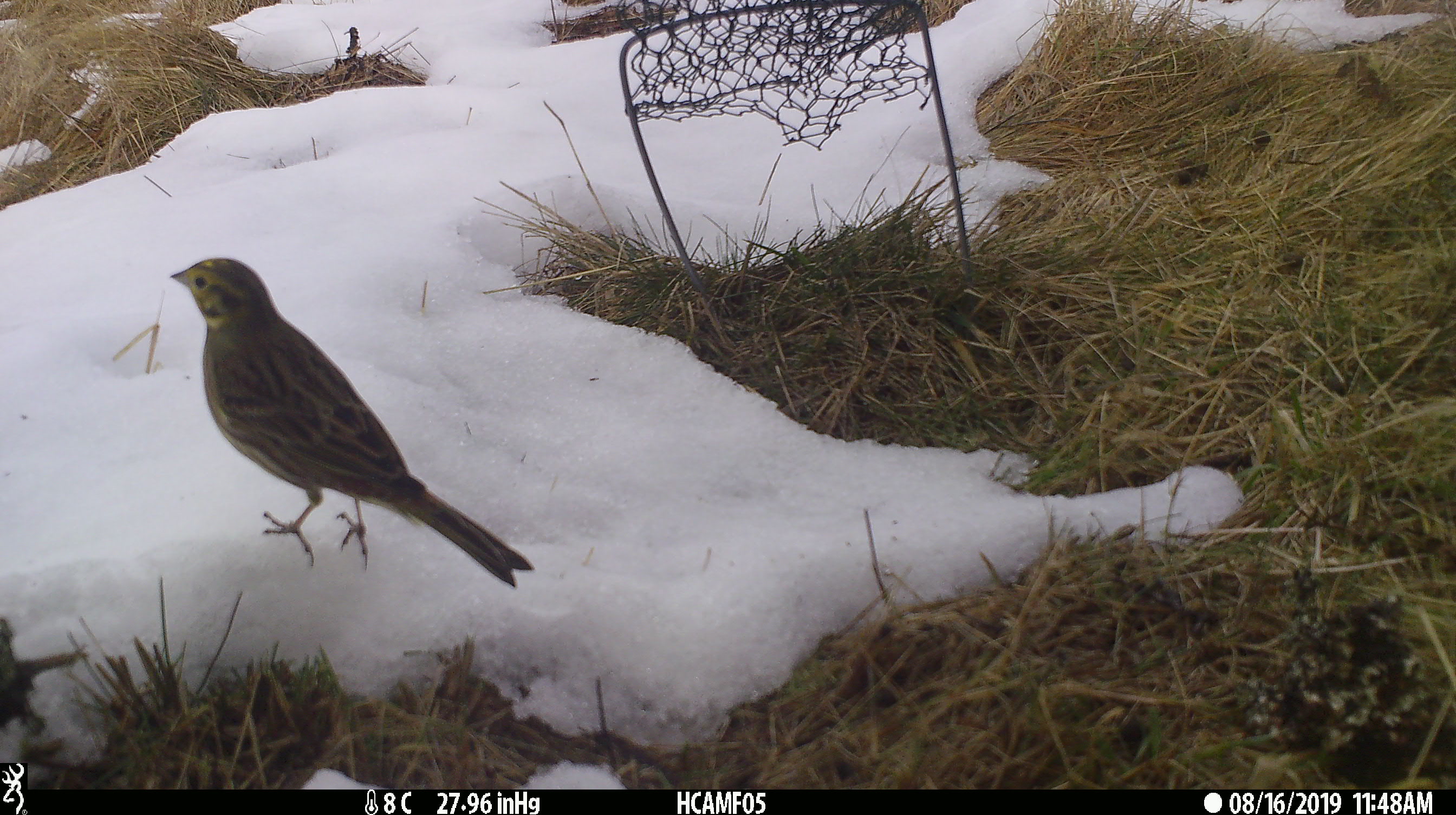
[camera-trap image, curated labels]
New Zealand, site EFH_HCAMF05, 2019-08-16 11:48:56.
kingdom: Animalia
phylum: Chordata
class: Aves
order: Passeriformes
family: Emberizidae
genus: Emberiza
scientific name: Emberiza citrinella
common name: yellowhammer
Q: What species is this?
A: Yellowhammer (Emberiza citrinella).